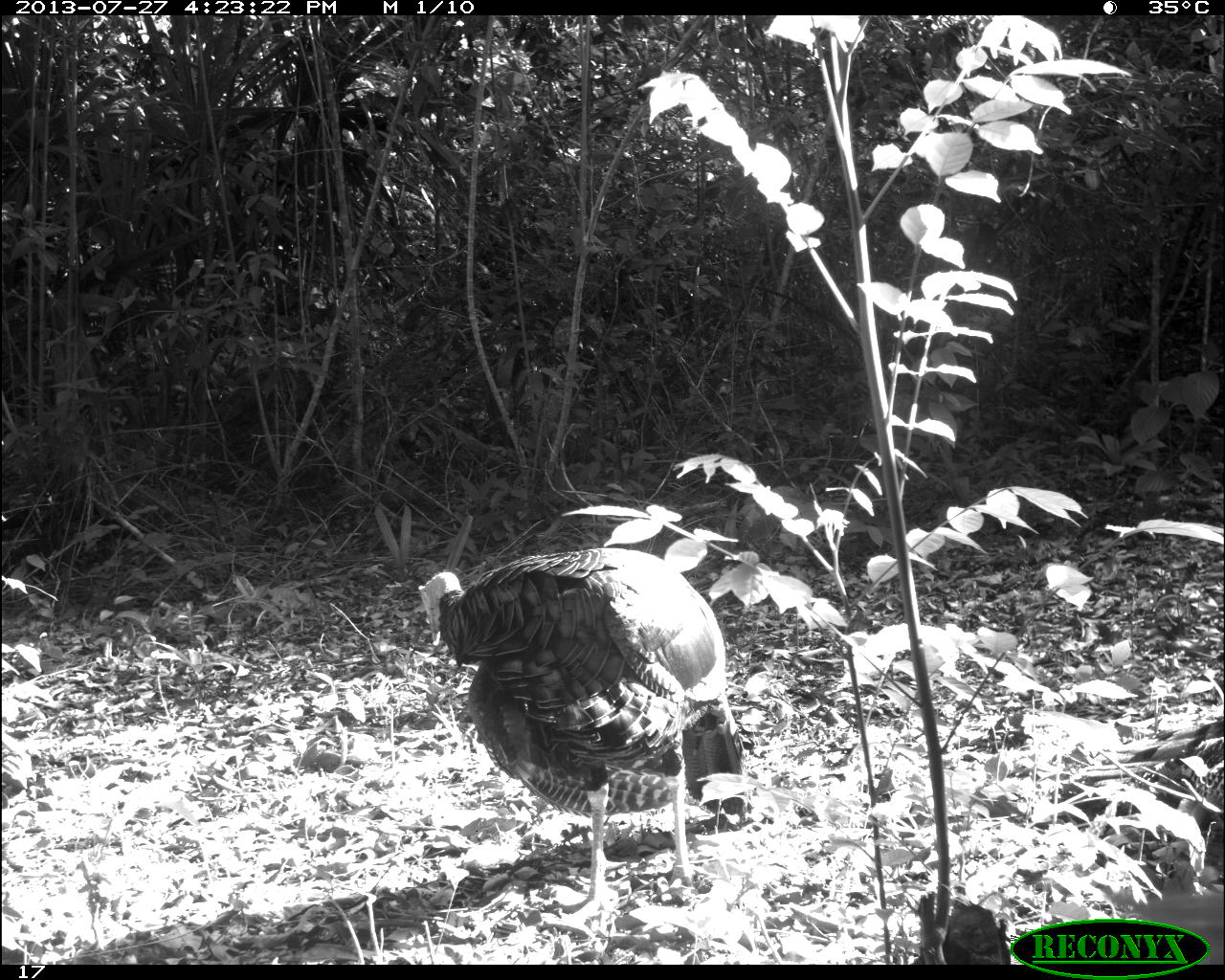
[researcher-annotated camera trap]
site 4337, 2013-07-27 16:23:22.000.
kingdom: Animalia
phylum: Chordata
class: Aves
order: Galliformes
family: Phasianidae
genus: Meleagris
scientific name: Meleagris ocellata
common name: ocellated turkey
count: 1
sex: male